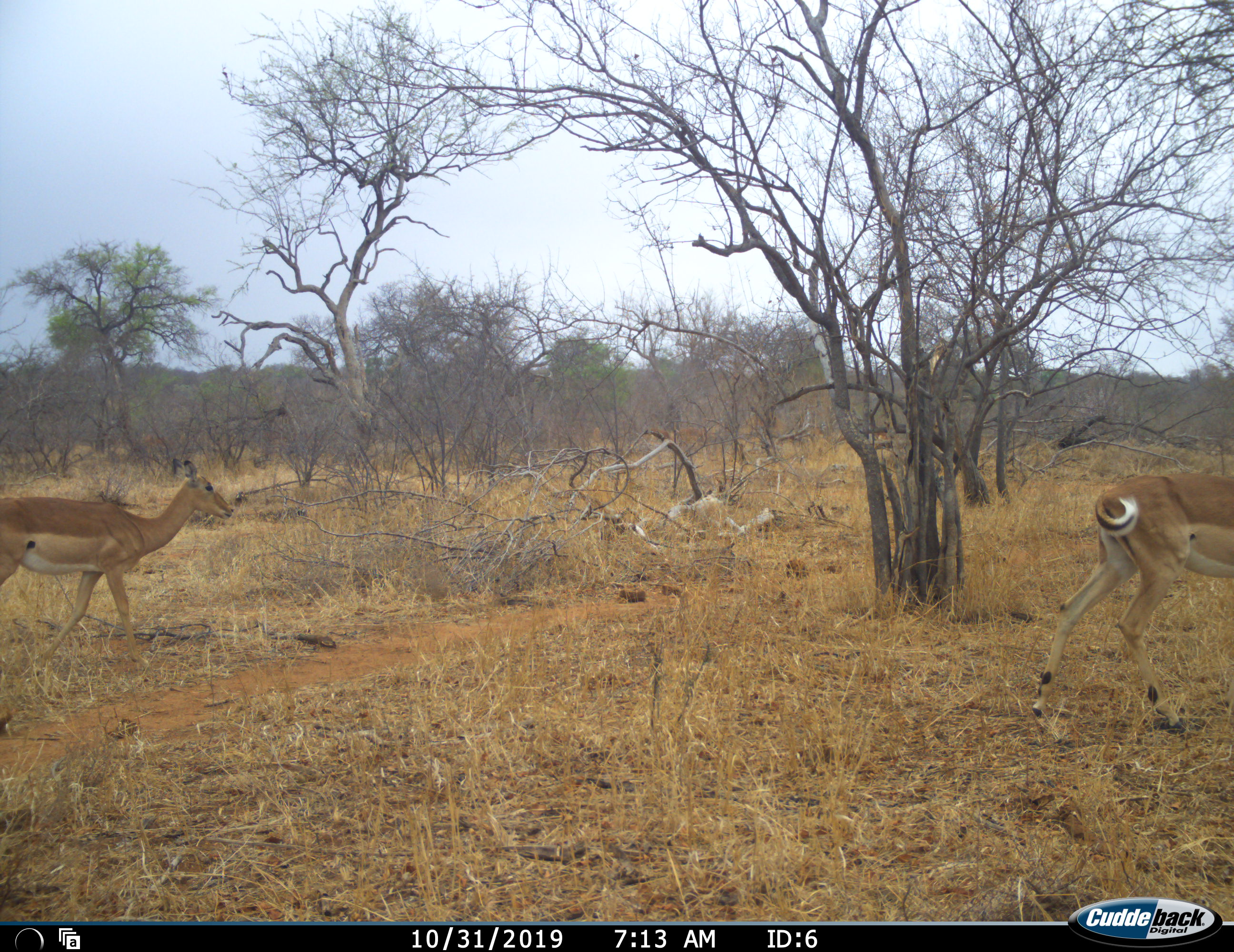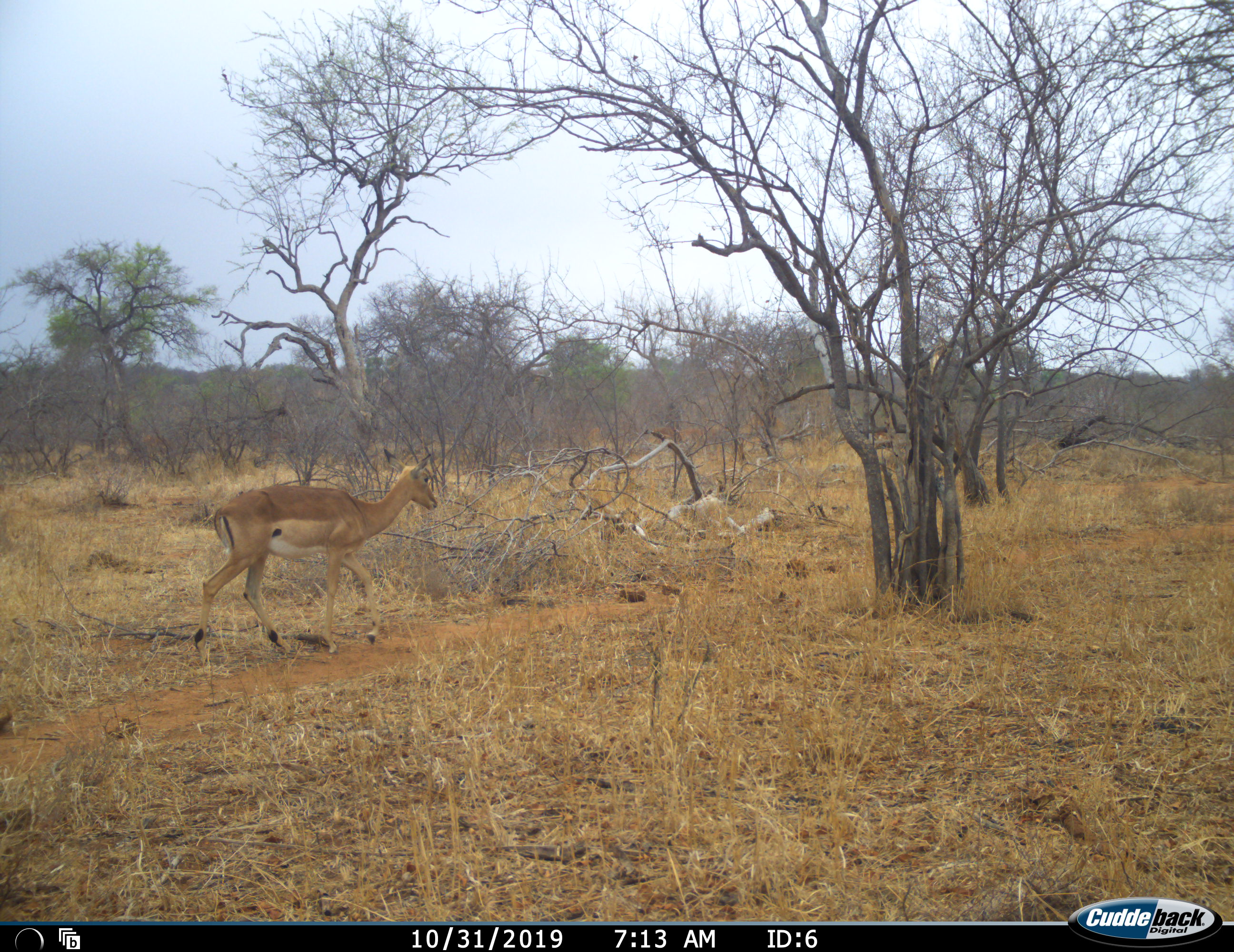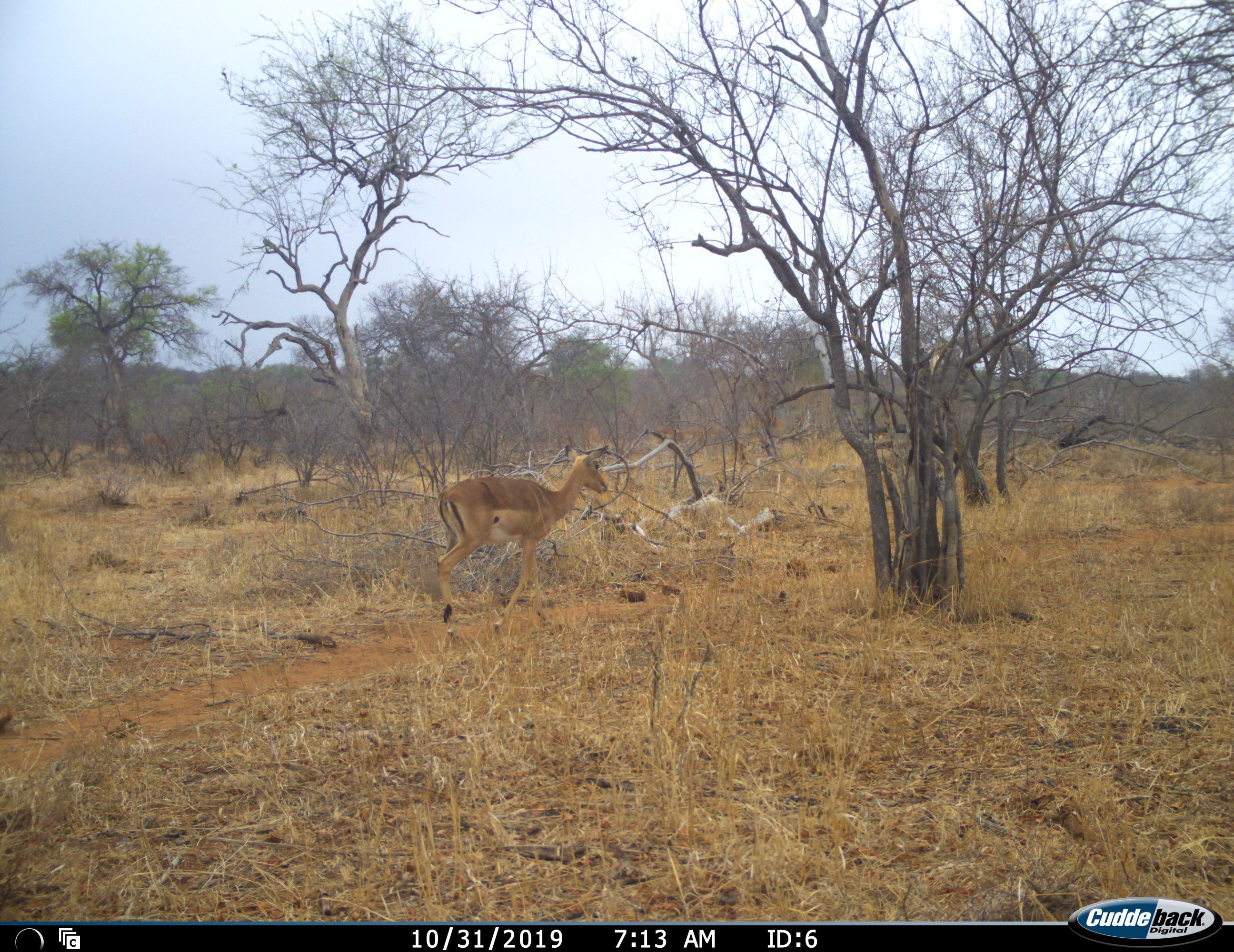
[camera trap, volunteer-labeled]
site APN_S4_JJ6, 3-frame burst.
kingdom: Animalia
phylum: Chordata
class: Mammalia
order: Artiodactyla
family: Bovidae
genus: Aepyceros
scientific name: Aepyceros melampus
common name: impala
Impala (Aepyceros melampus), count 2. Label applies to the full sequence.